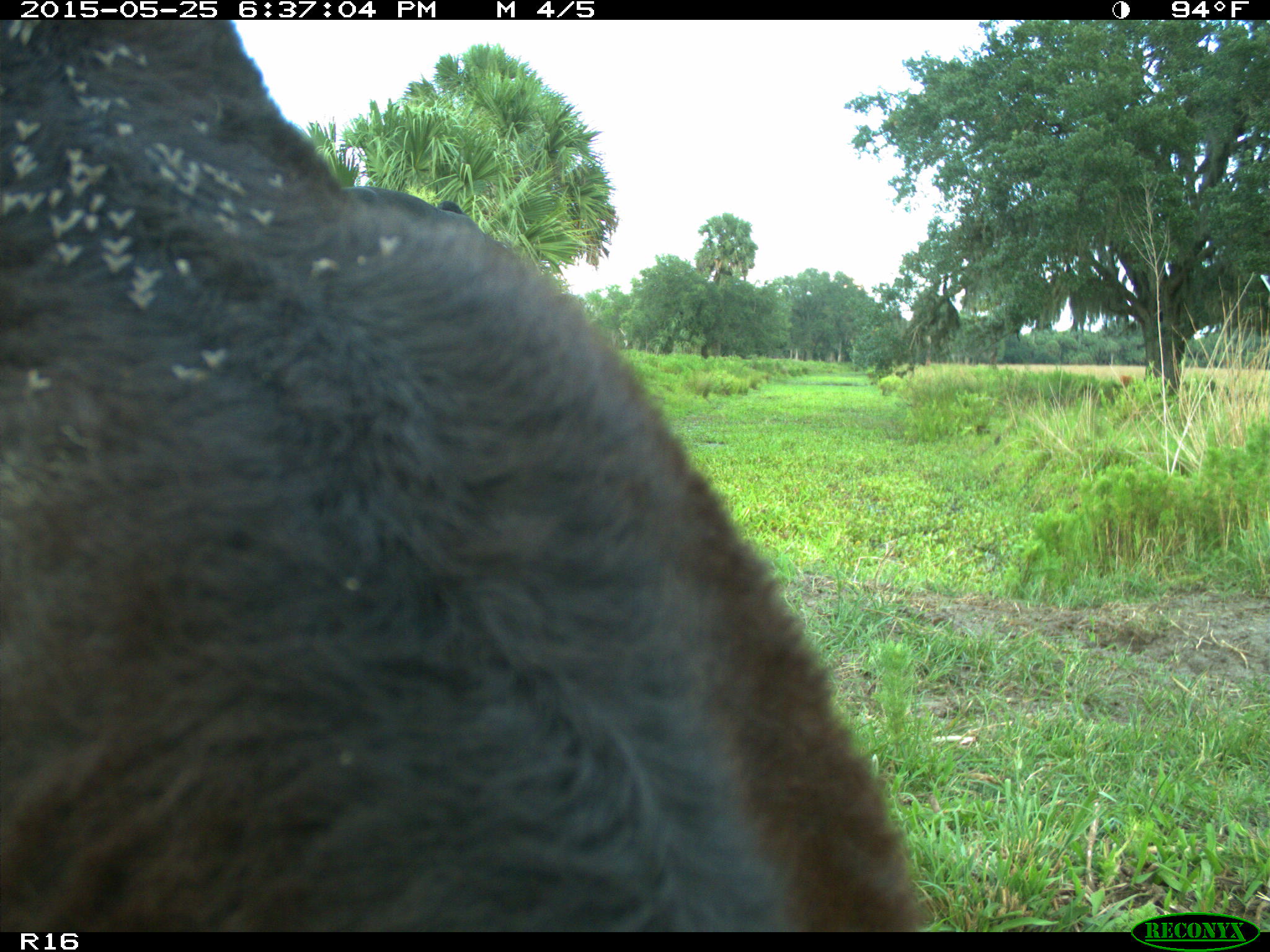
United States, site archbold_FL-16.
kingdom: Animalia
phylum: Chordata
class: Mammalia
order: Artiodactyla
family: Bovidae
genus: Bos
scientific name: Bos taurus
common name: domestic cow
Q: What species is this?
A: Bos taurus (domestic cow).